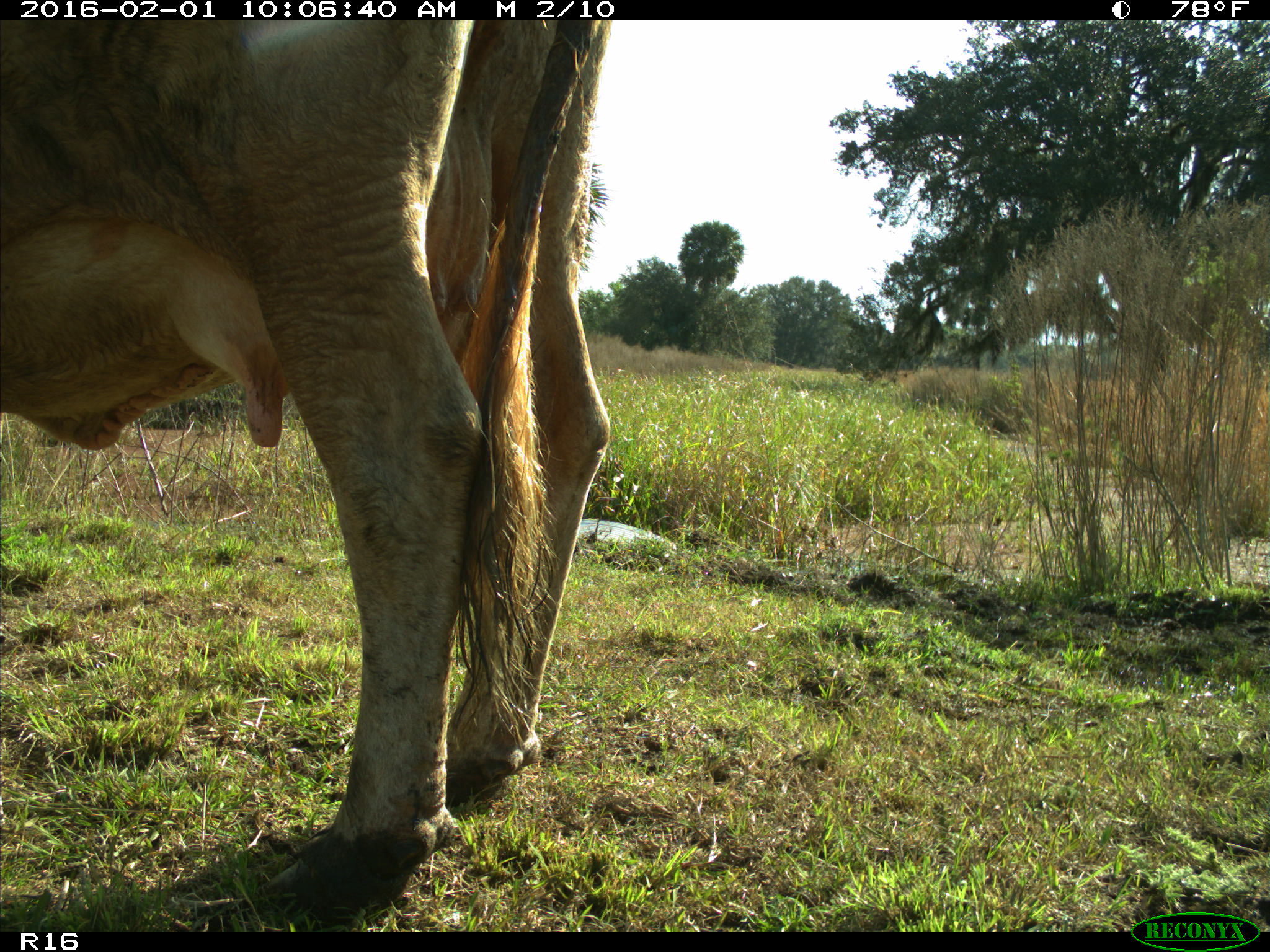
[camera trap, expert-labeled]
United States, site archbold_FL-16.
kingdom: Animalia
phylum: Chordata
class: Mammalia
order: Artiodactyla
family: Bovidae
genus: Bos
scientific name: Bos taurus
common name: domestic cow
Bos taurus (domestic cow).